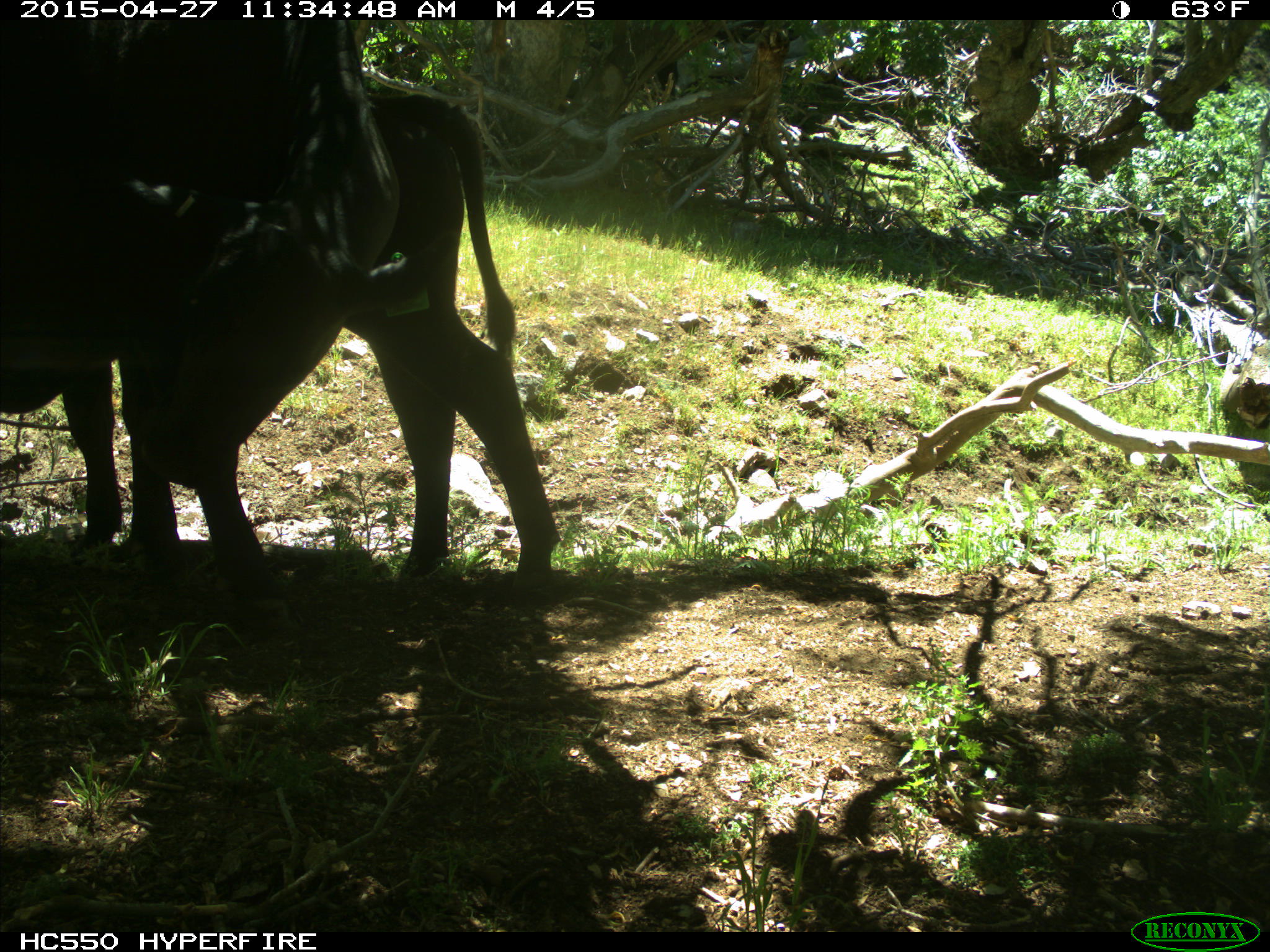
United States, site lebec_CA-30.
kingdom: Animalia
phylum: Chordata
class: Mammalia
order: Artiodactyla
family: Bovidae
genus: Bos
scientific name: Bos taurus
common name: domestic cow